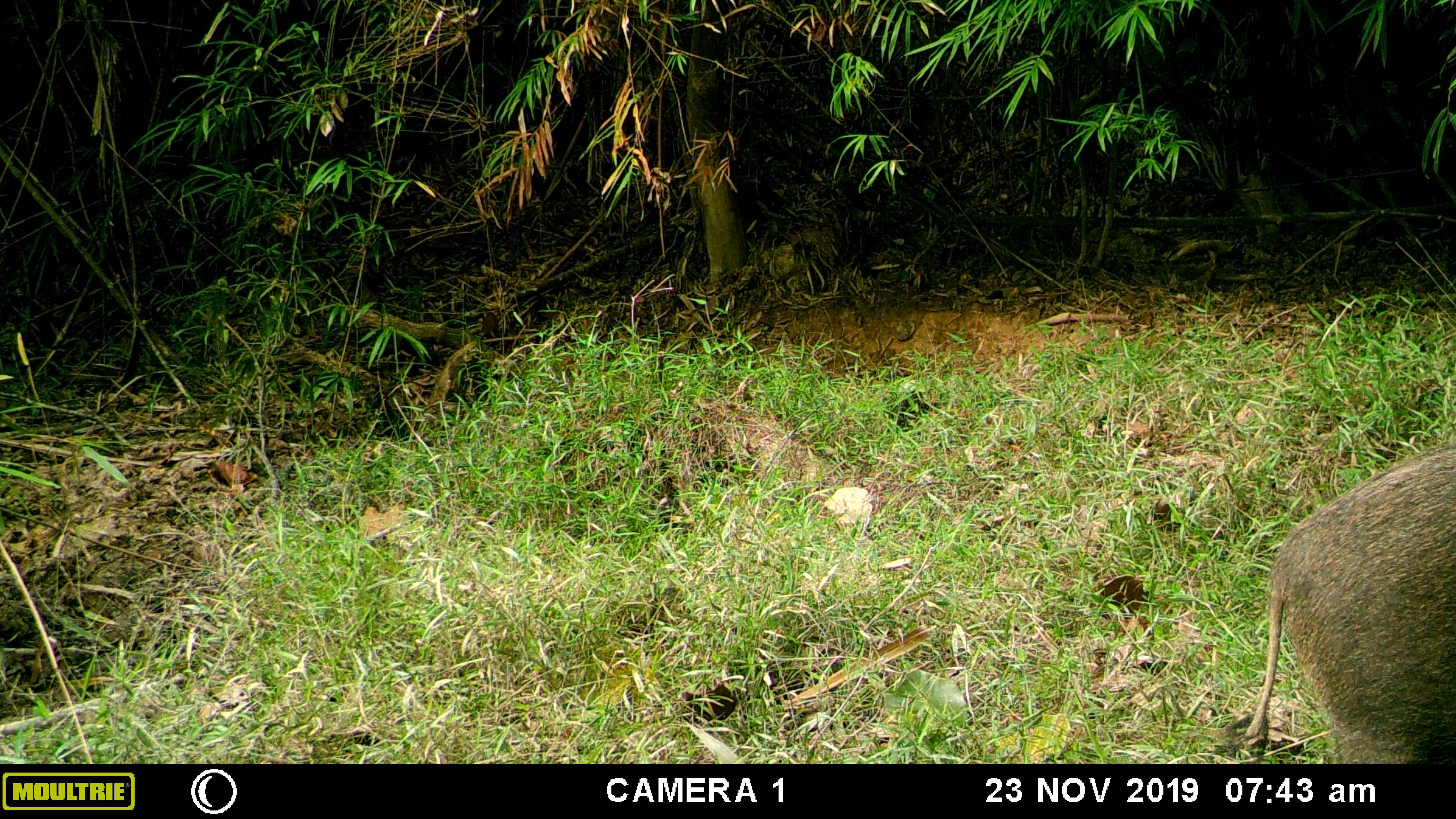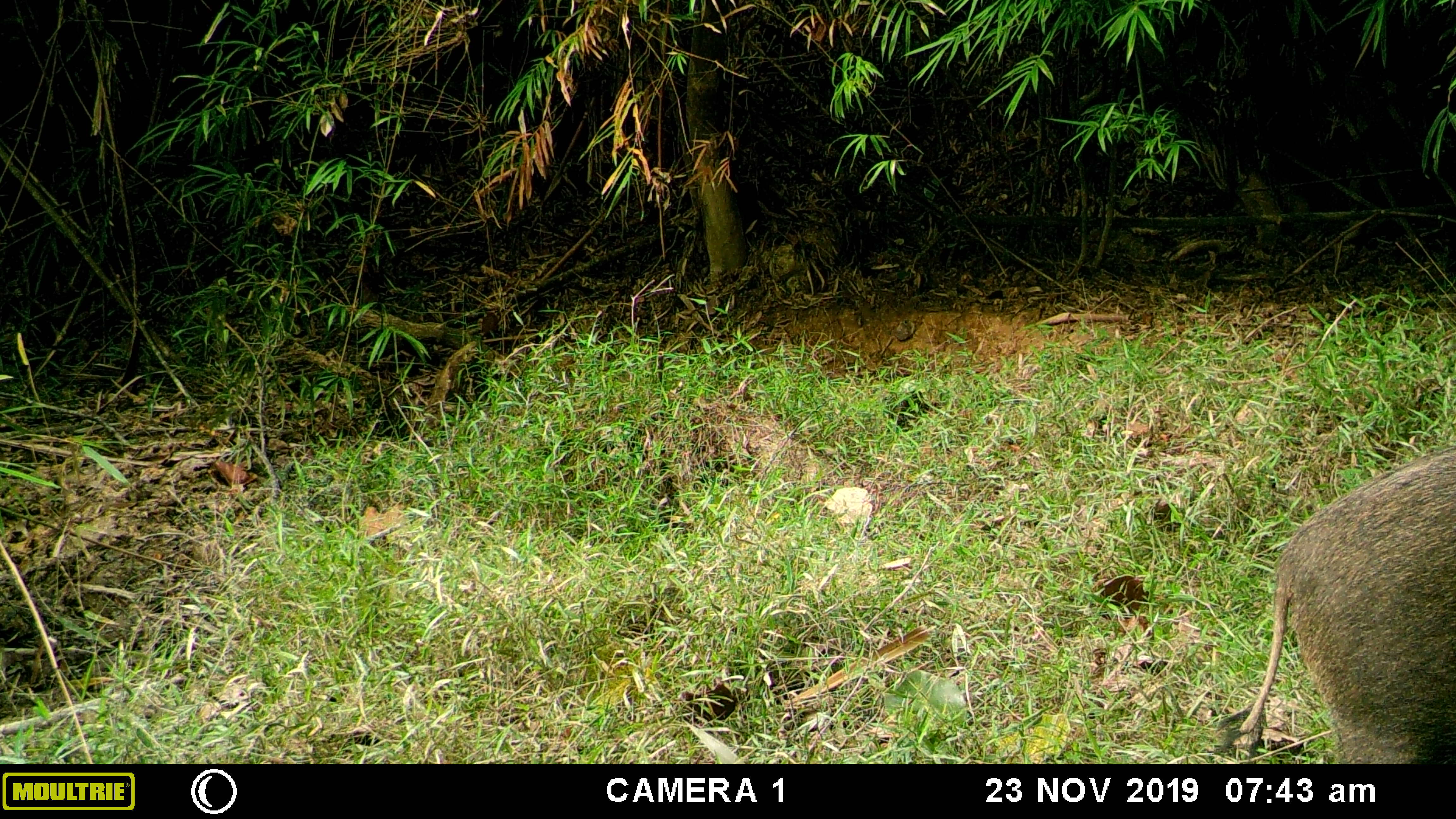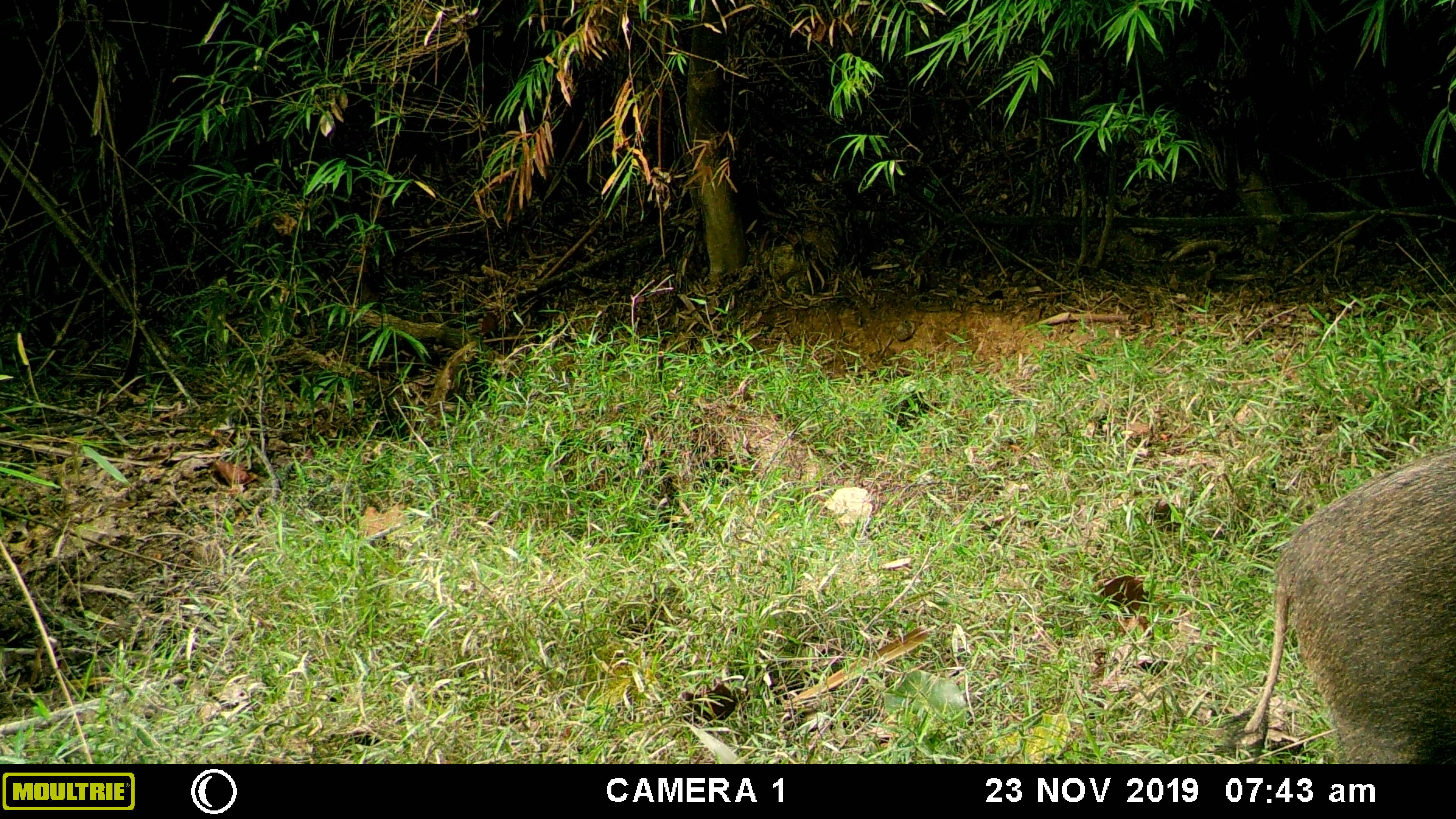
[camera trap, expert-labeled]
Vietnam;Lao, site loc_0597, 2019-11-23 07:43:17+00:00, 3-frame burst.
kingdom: Animalia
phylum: Chordata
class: Mammalia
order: Artiodactyla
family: Suidae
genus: Sus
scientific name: Sus scrofa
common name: eurasian wild pig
Eurasian wild pig (Sus scrofa). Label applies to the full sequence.